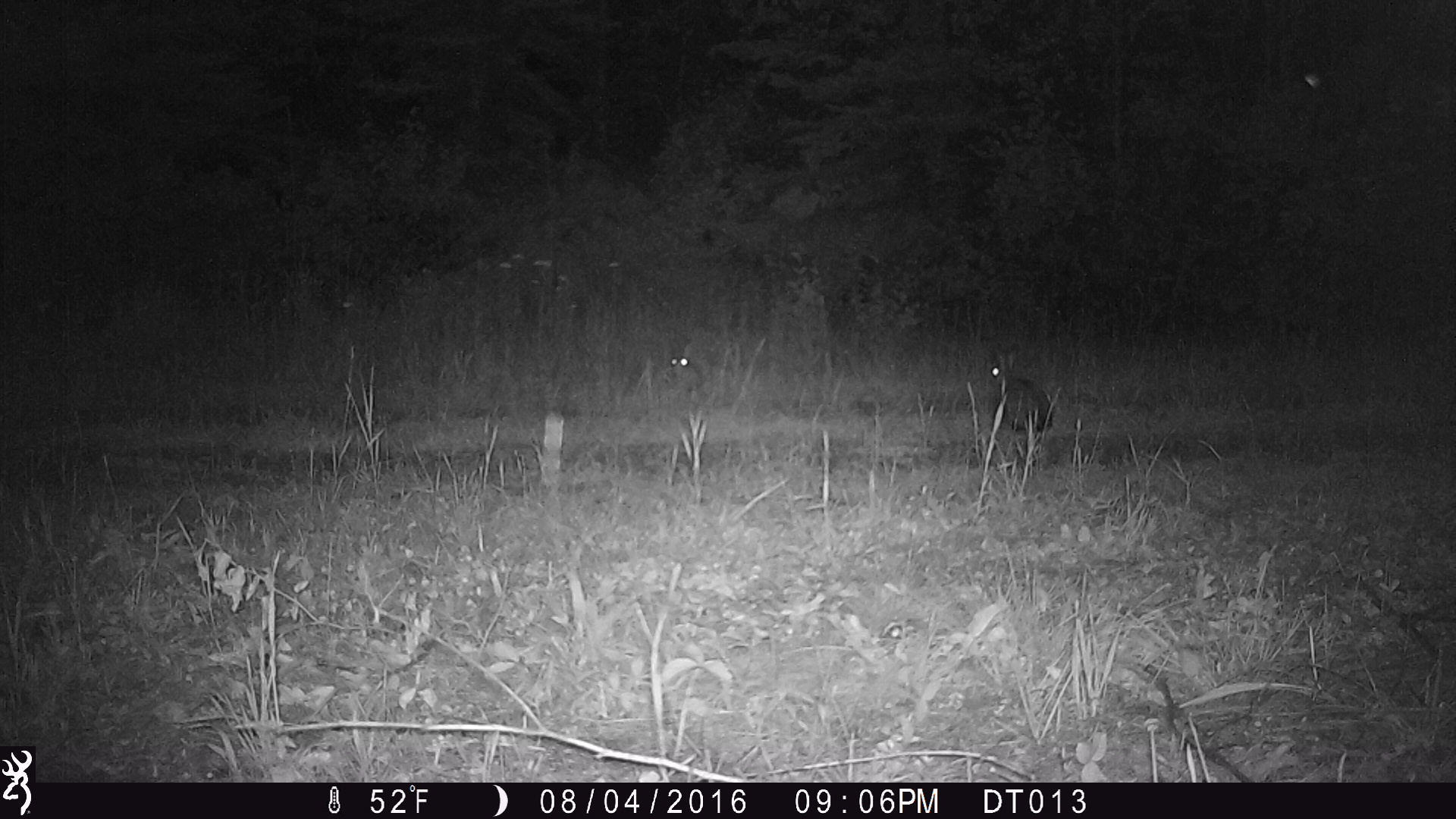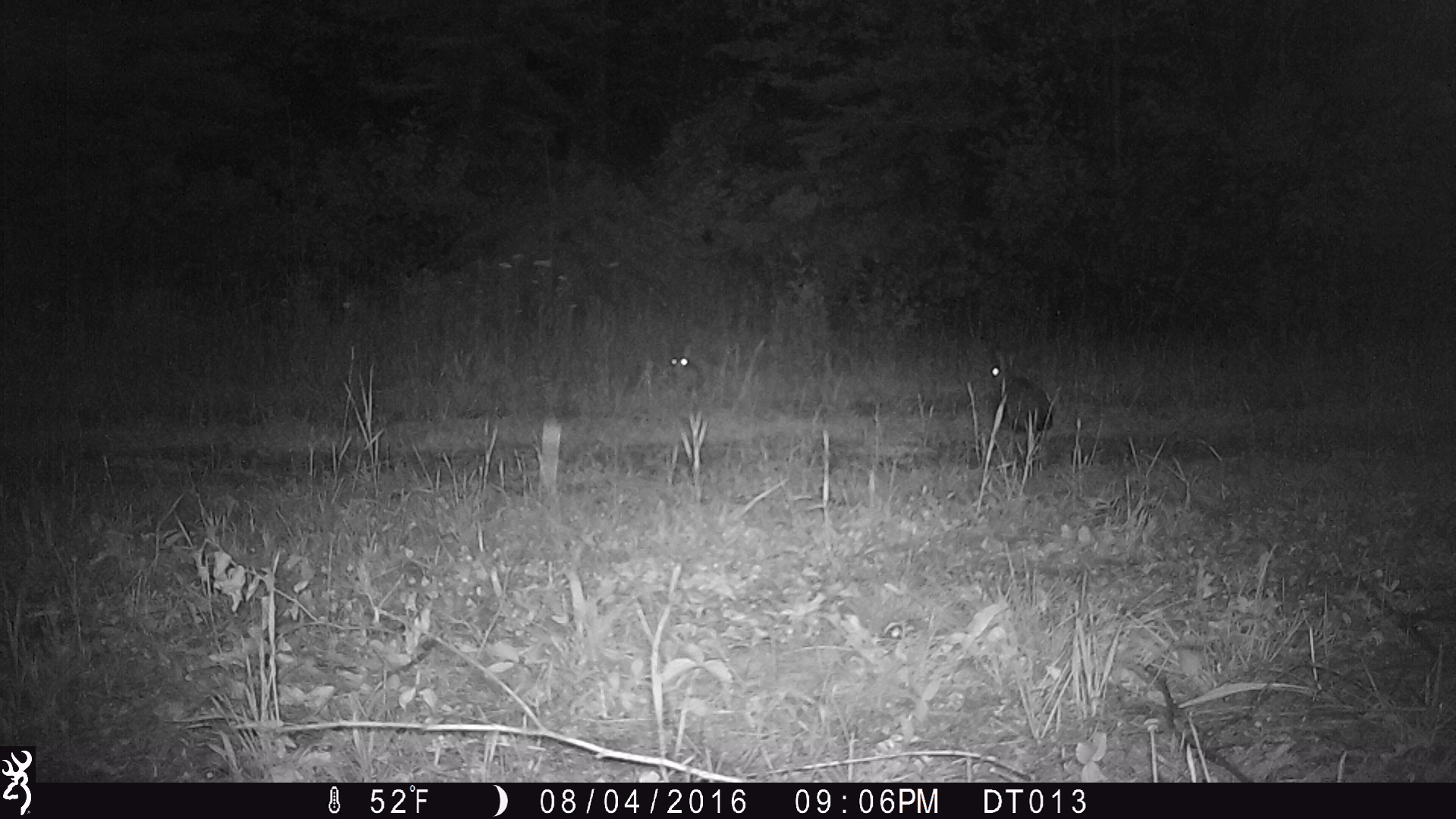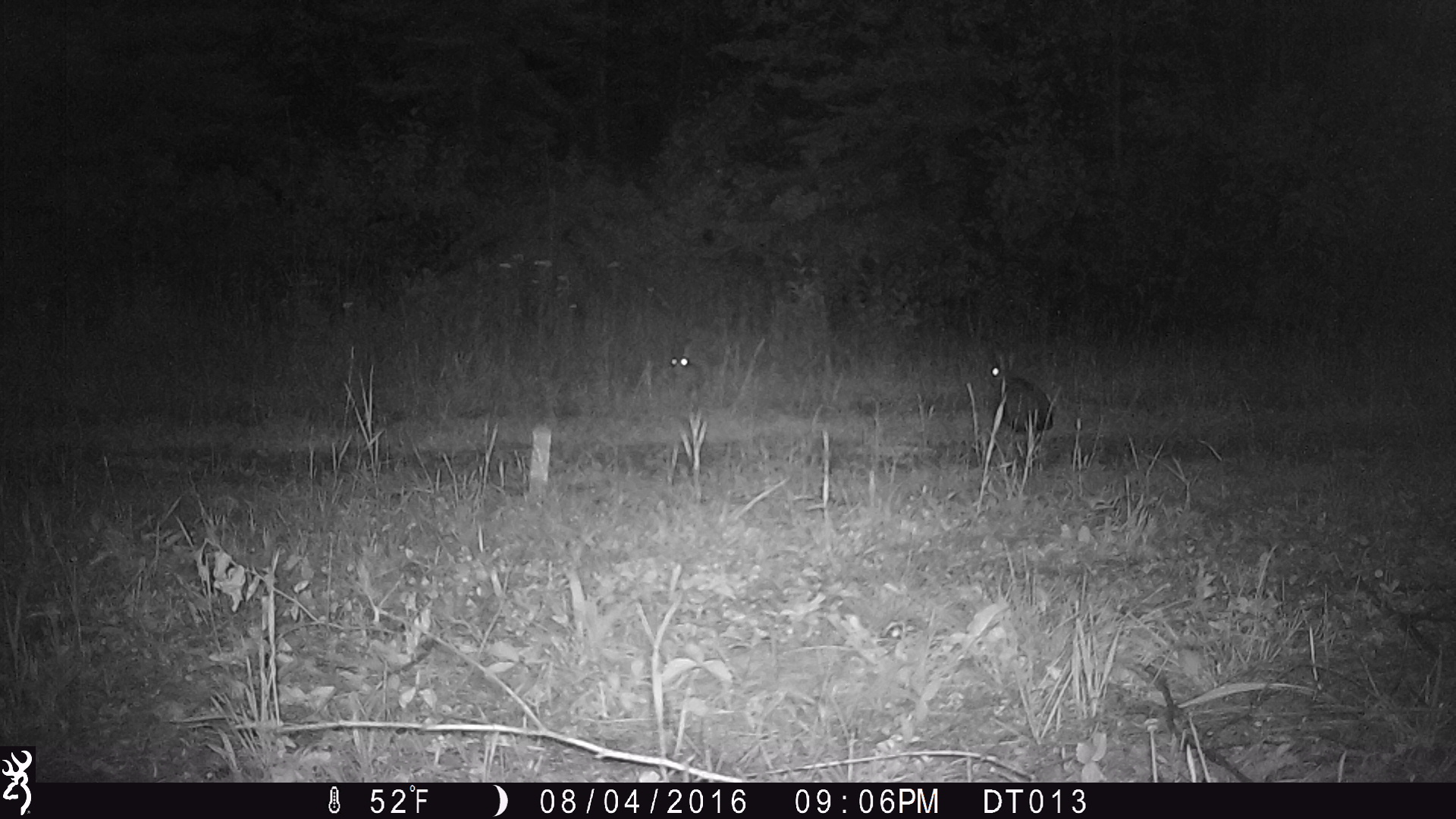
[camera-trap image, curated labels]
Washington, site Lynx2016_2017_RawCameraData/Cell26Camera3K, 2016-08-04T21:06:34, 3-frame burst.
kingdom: Animalia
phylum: Chordata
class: Mammalia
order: Lagomorpha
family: Leporidae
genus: Lepus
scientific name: Lepus americanus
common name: snowshoe hare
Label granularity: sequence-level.